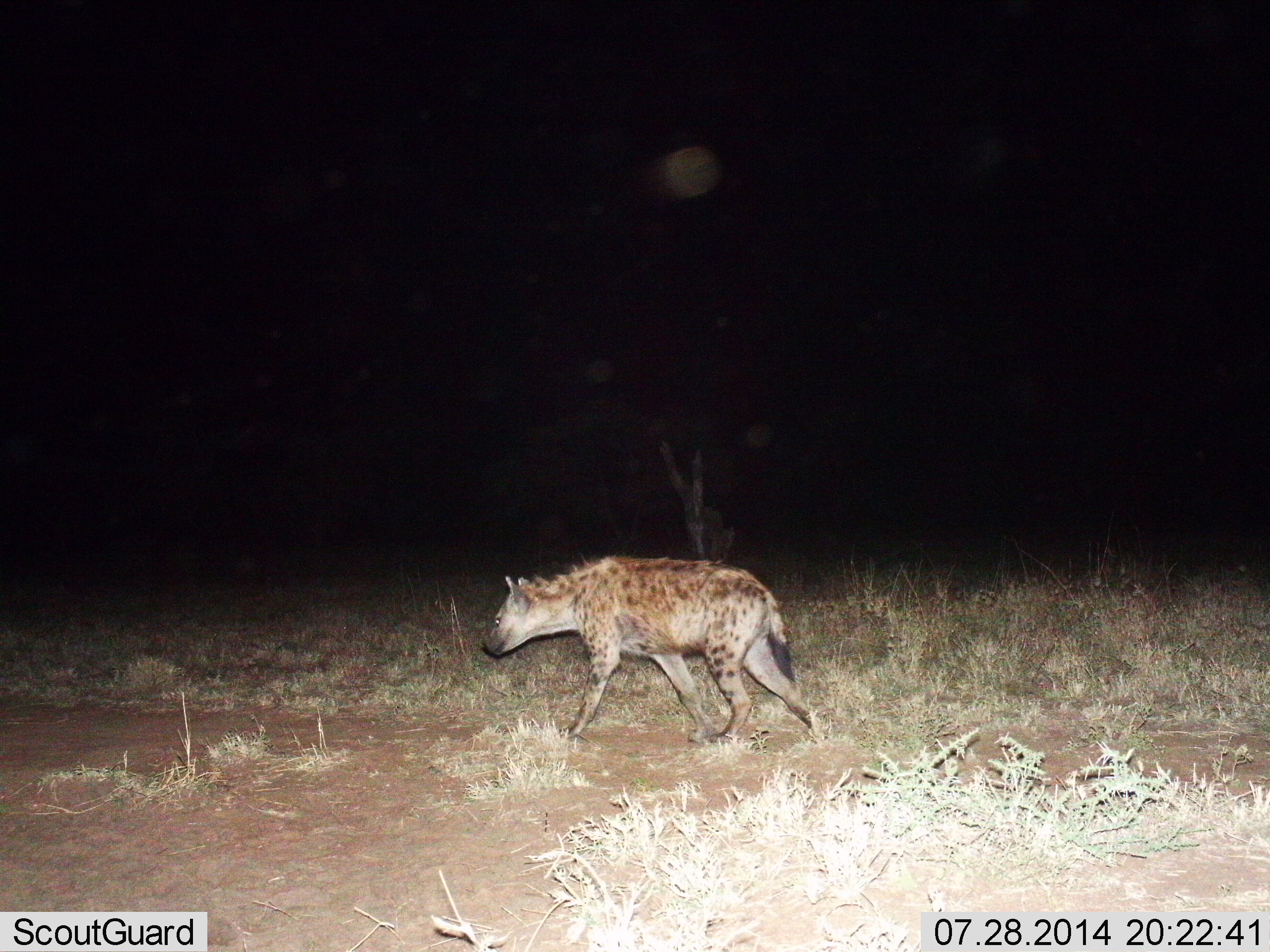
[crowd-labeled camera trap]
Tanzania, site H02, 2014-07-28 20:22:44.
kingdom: Animalia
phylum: Chordata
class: Mammalia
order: Carnivora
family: Hyaenidae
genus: Crocuta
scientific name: Crocuta crocuta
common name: spotted hyena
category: hyenaspotted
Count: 1.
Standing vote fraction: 0%.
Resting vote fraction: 0%.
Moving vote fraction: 100%.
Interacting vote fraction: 0%.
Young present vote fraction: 0%.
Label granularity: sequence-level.